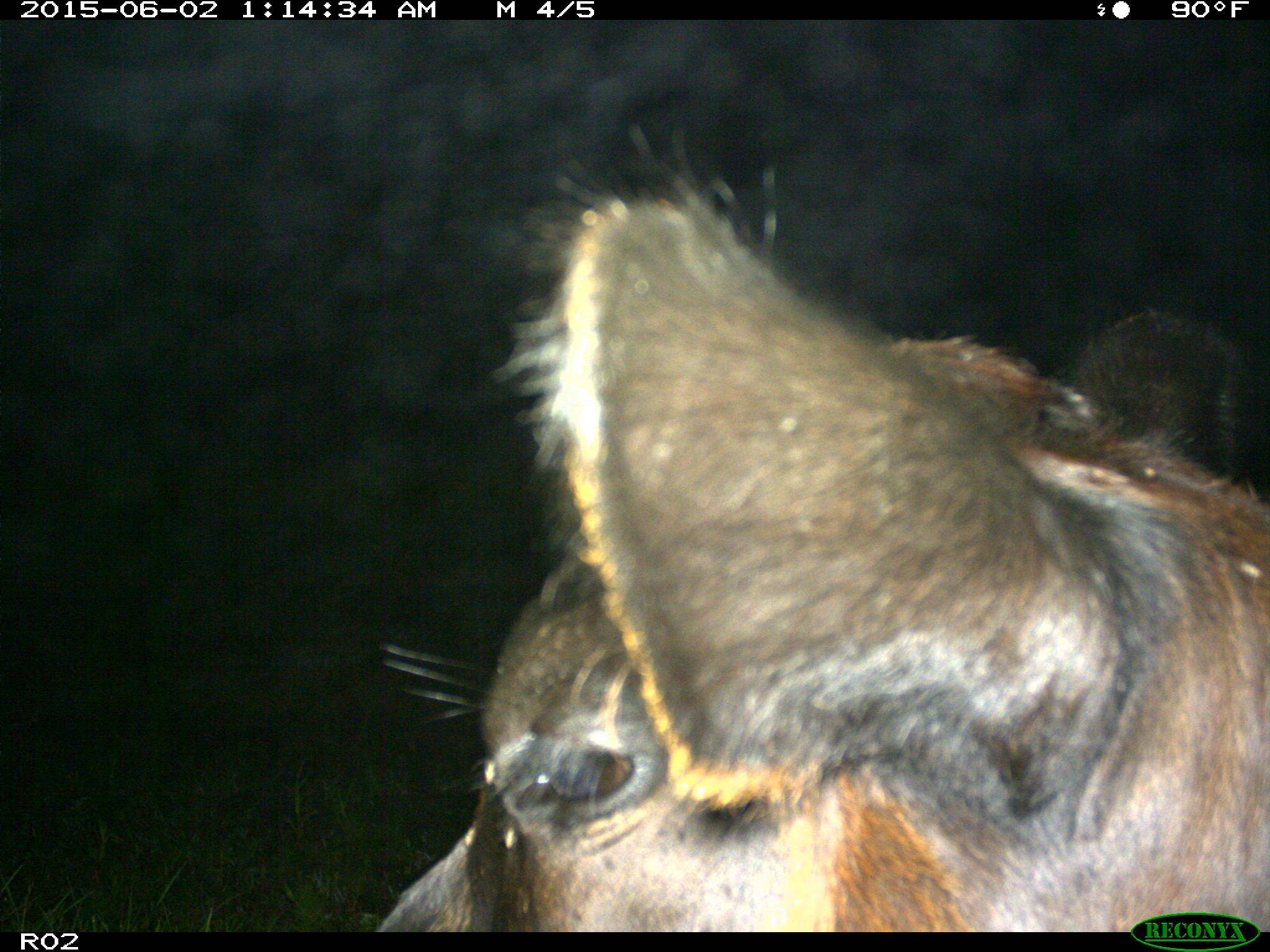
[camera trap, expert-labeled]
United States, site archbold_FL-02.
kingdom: Animalia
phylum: Chordata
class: Mammalia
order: Artiodactyla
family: Bovidae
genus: Bos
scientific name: Bos taurus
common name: domestic cow